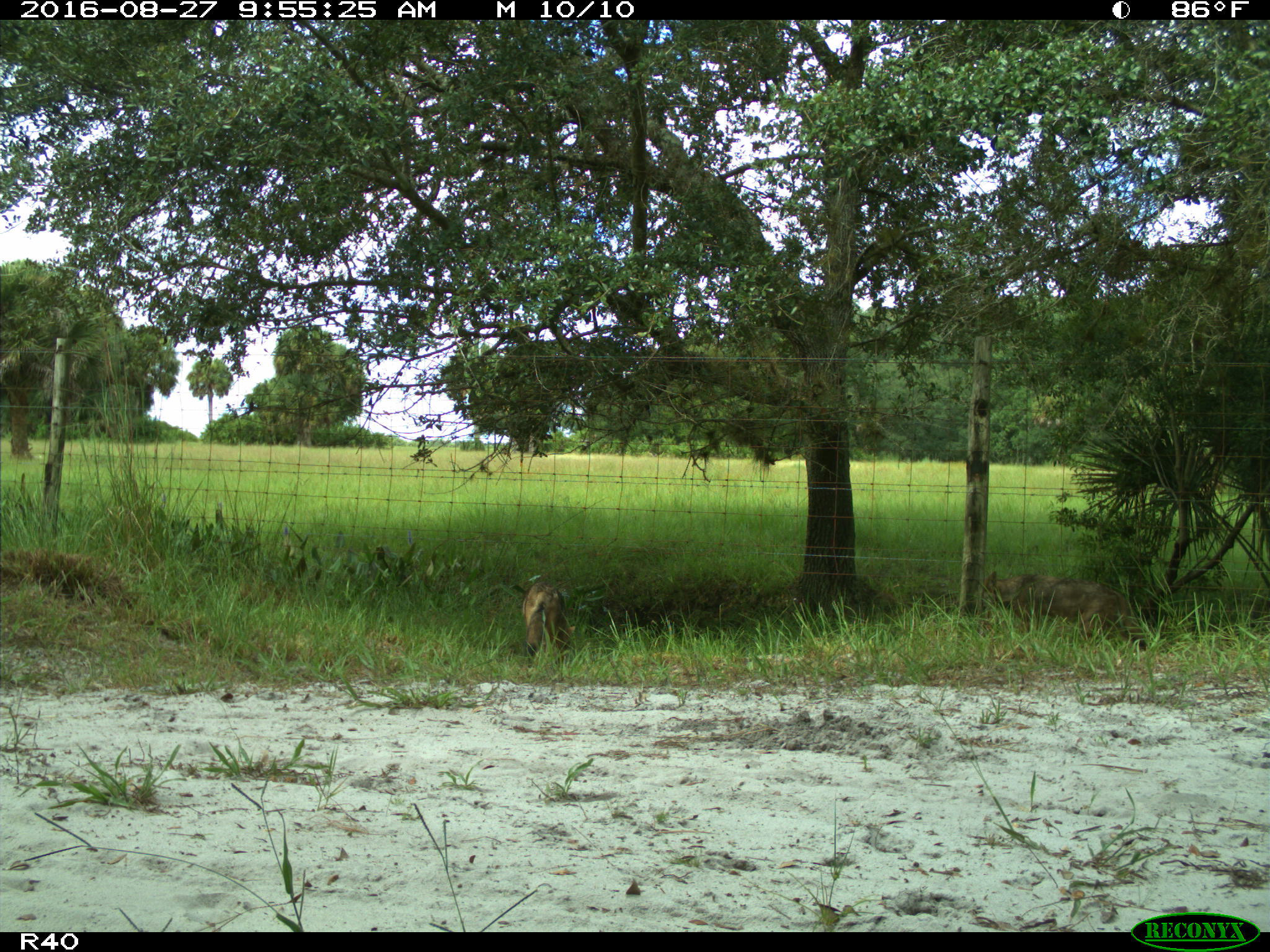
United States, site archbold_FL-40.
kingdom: Animalia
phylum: Chordata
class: Mammalia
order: Carnivora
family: Canidae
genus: Canis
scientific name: Canis latrans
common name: coyote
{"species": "Canis latrans (coyote)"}